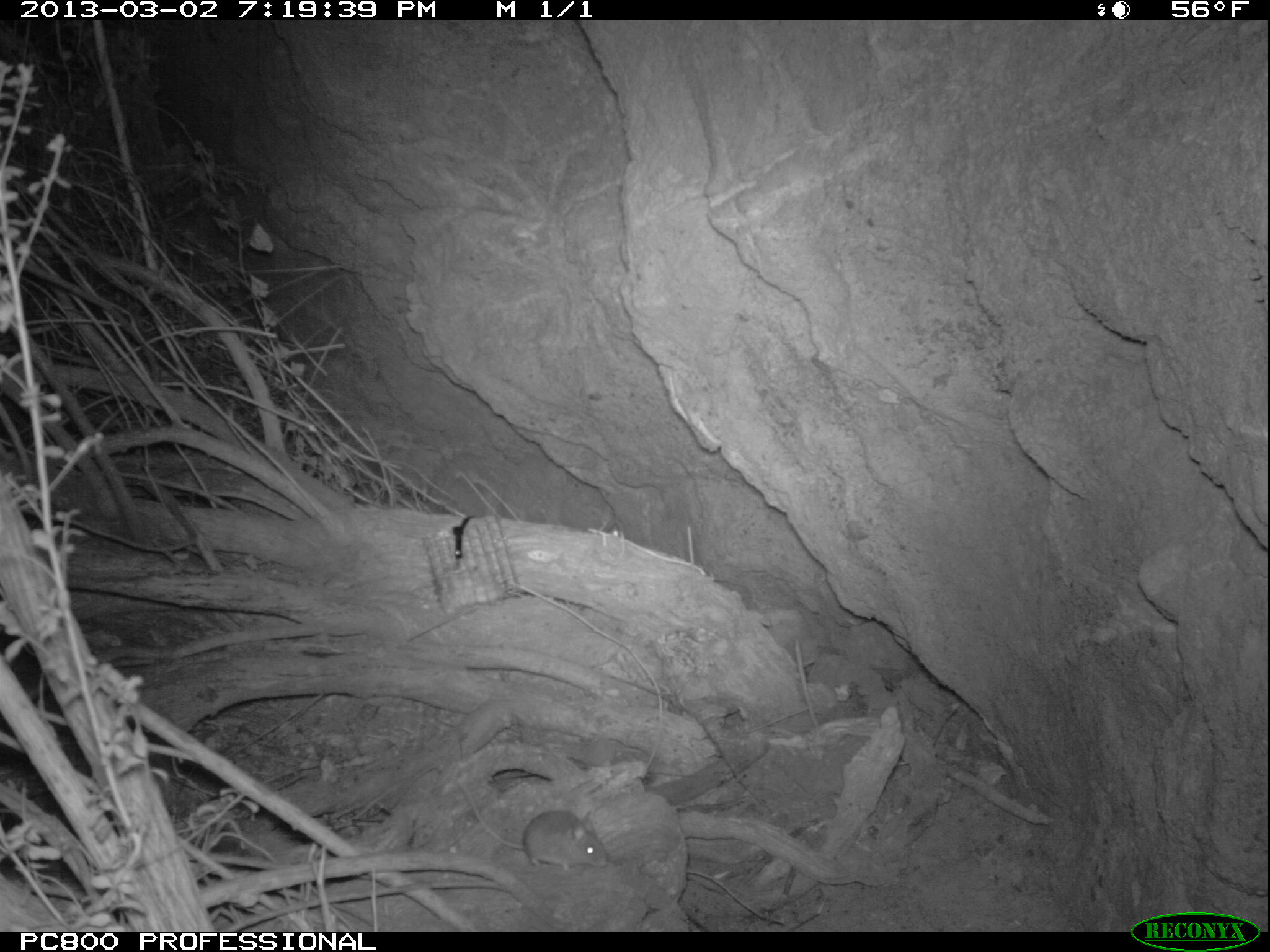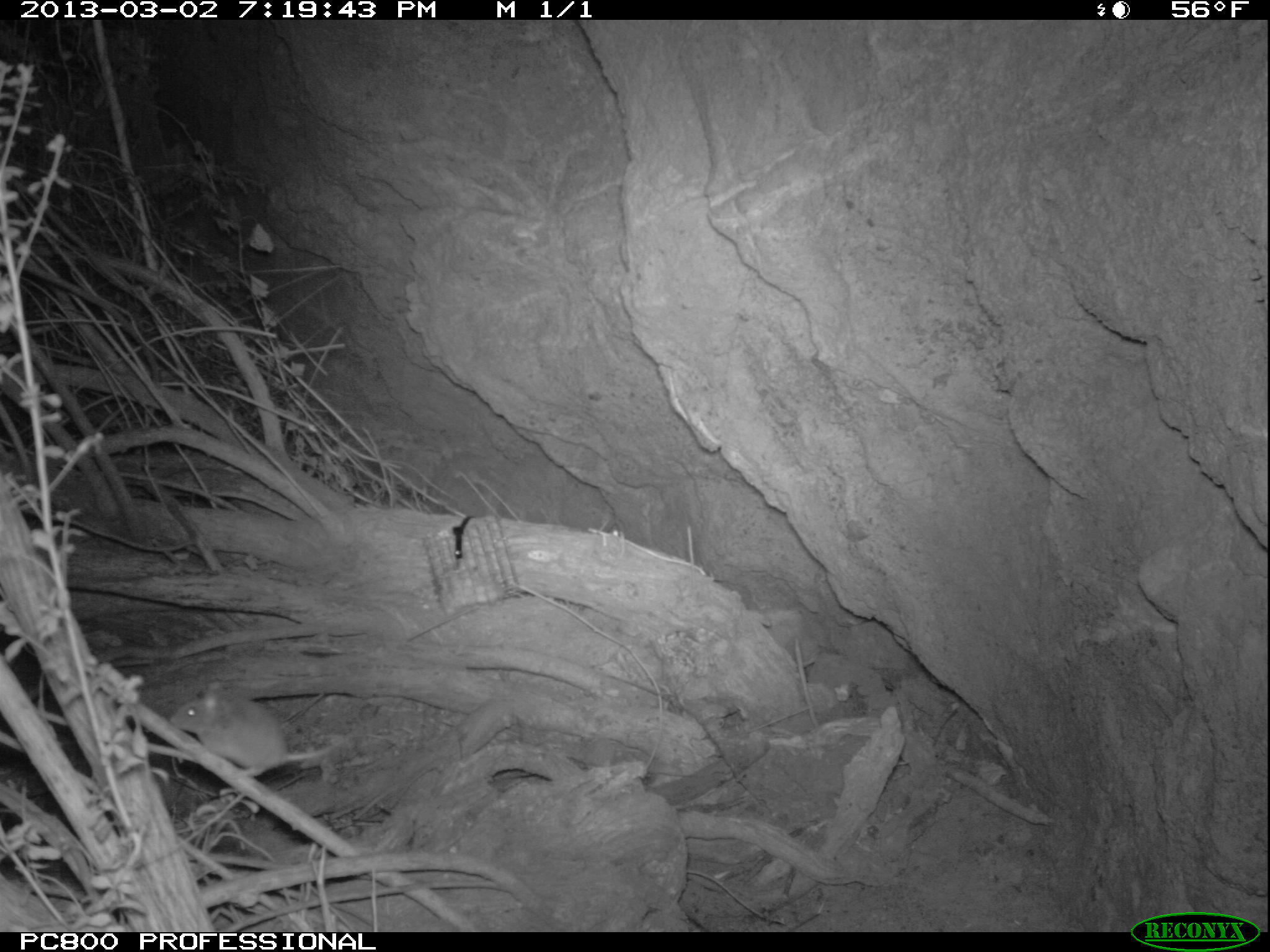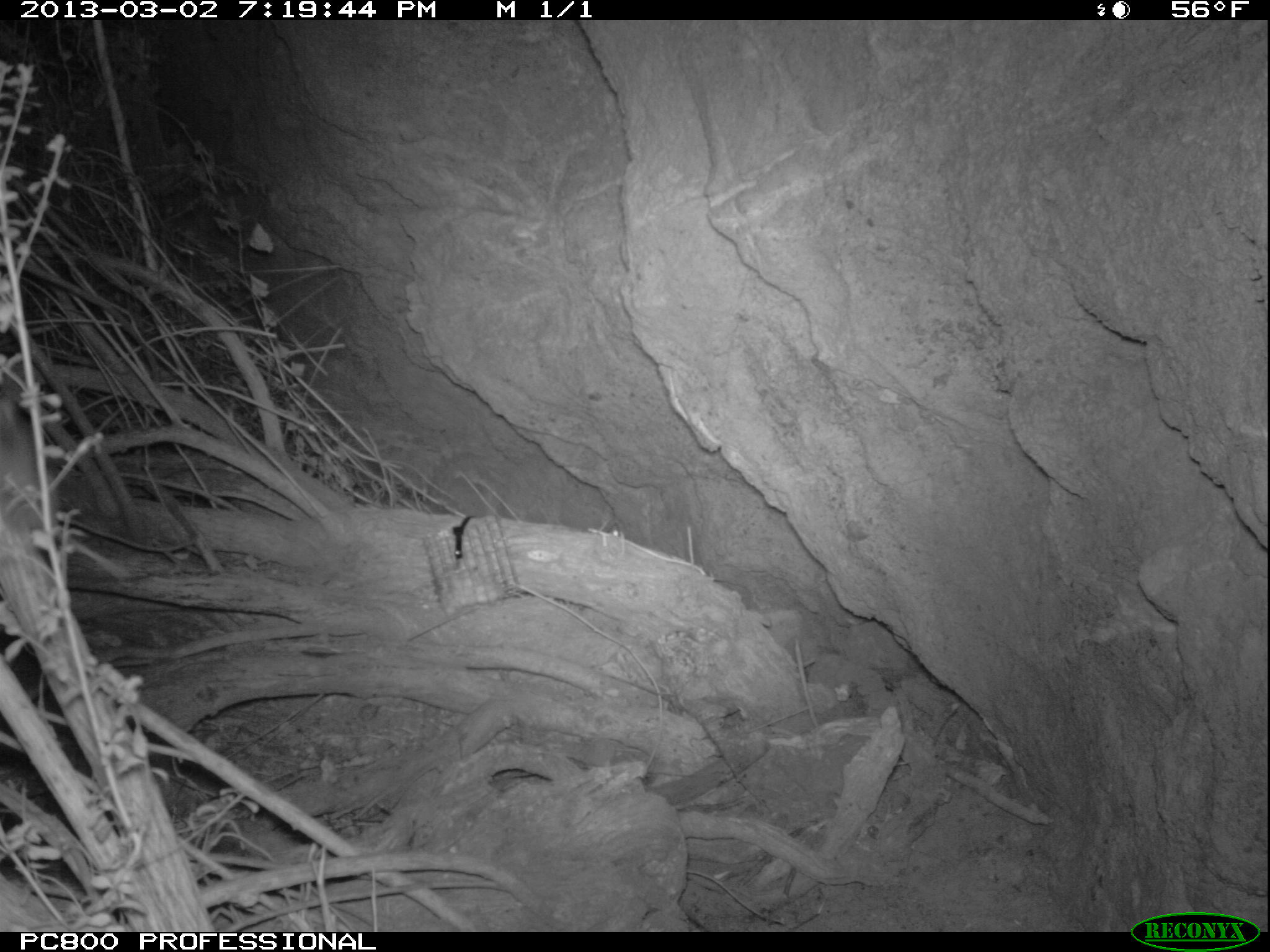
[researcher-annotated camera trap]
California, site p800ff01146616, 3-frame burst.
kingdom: Animalia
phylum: Chordata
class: Mammalia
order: Rodentia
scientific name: Rodentia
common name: rodent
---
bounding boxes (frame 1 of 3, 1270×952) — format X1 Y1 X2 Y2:
rodent: 460 782 607 868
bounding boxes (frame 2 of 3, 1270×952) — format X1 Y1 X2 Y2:
rodent: 169 679 355 782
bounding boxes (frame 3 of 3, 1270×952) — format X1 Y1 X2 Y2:
rodent: 0 397 121 573